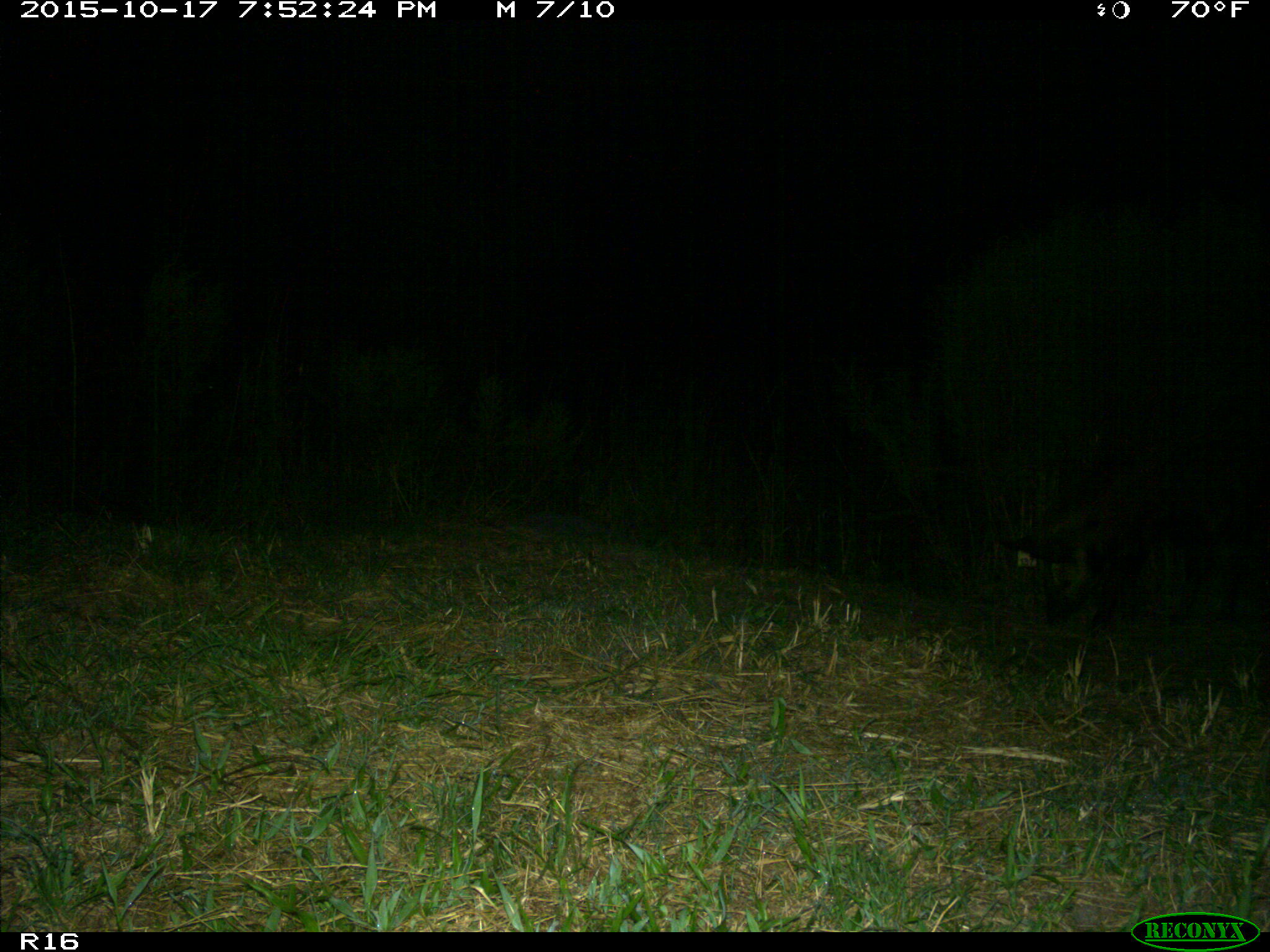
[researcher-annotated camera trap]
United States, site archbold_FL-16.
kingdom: Animalia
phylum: Chordata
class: Mammalia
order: Artiodactyla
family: Suidae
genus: Sus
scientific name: Sus scrofa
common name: wild boar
Sus scrofa (wild boar).